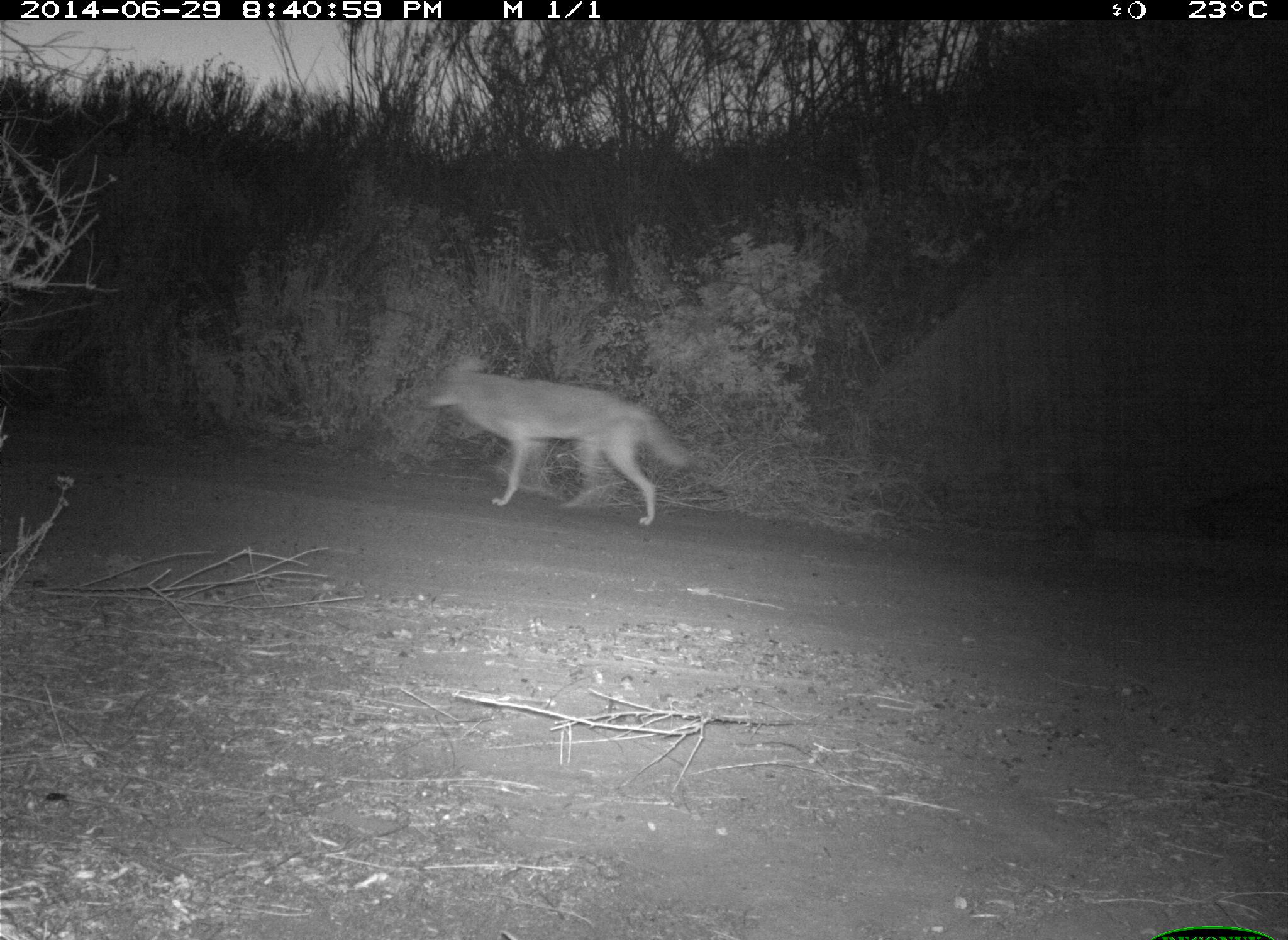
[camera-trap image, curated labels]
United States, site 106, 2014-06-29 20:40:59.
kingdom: Animalia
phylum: Chordata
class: Mammalia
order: Carnivora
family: Canidae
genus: Canis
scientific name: Canis latrans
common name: coyote